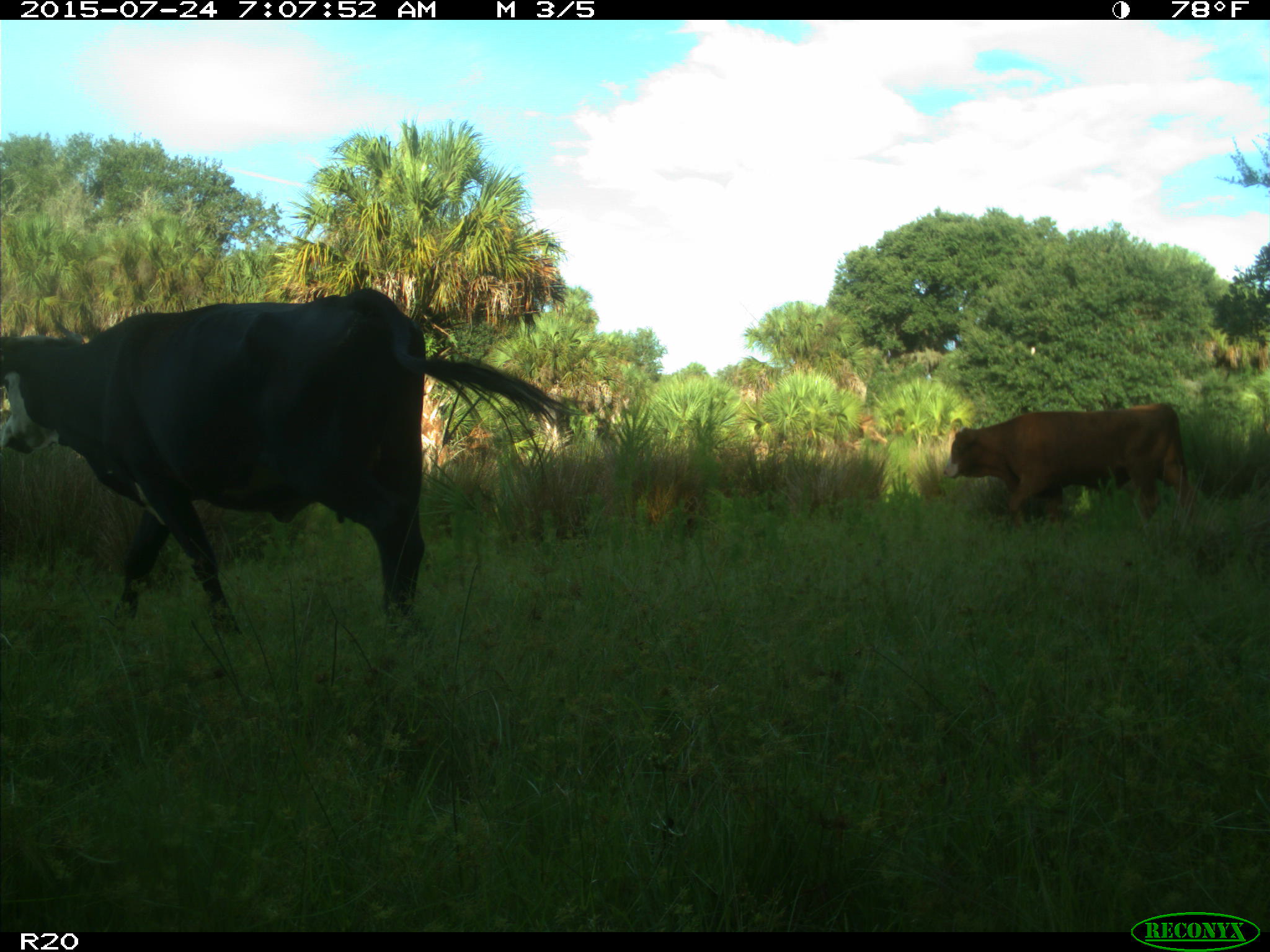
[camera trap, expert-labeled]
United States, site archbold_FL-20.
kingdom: Animalia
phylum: Chordata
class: Mammalia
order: Artiodactyla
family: Bovidae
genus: Bos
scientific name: Bos taurus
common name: domestic cow